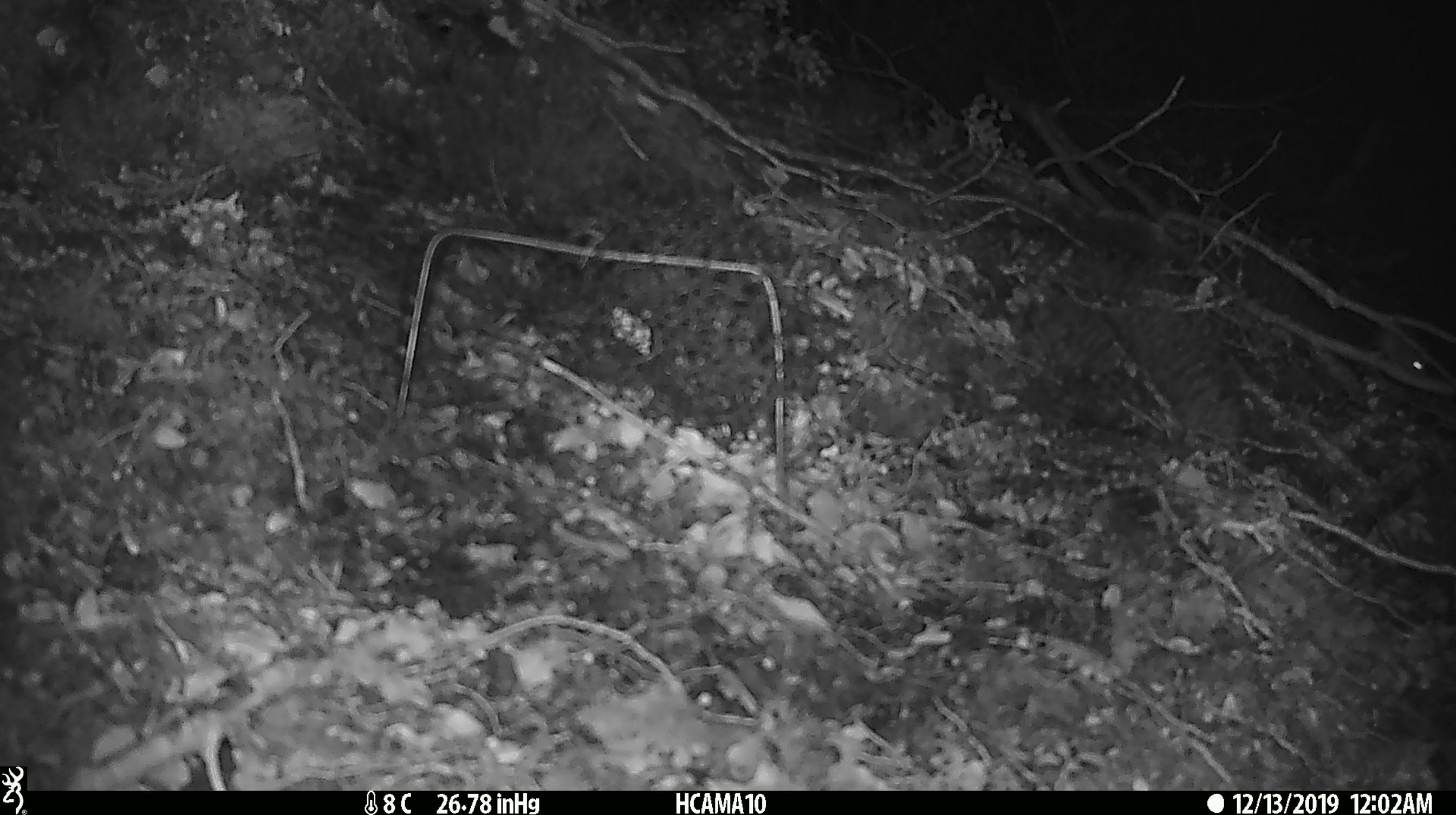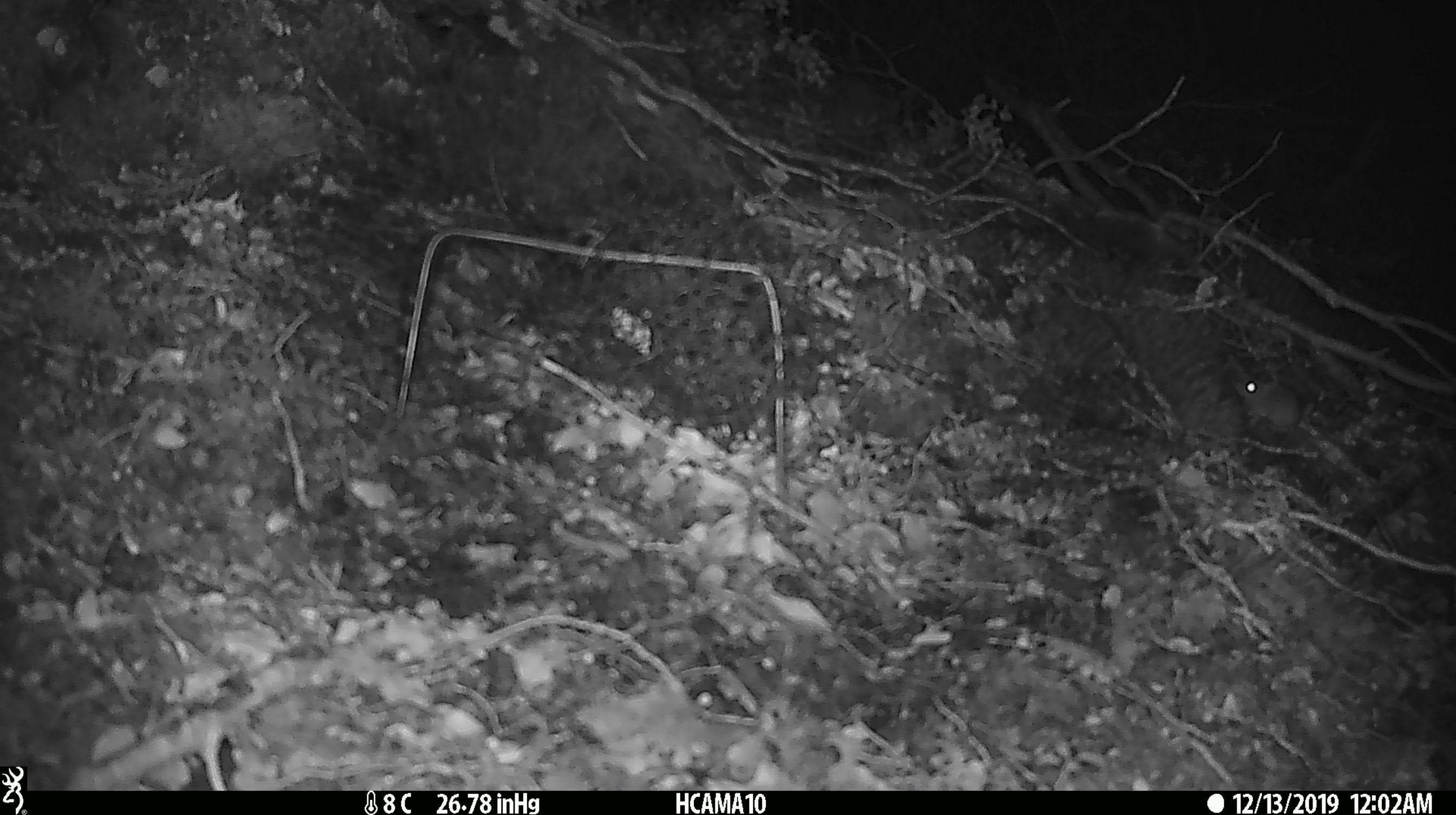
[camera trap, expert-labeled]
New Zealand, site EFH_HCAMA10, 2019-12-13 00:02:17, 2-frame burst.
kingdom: Animalia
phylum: Chordata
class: Mammalia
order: Rodentia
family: Muridae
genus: Mus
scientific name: Mus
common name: mouse